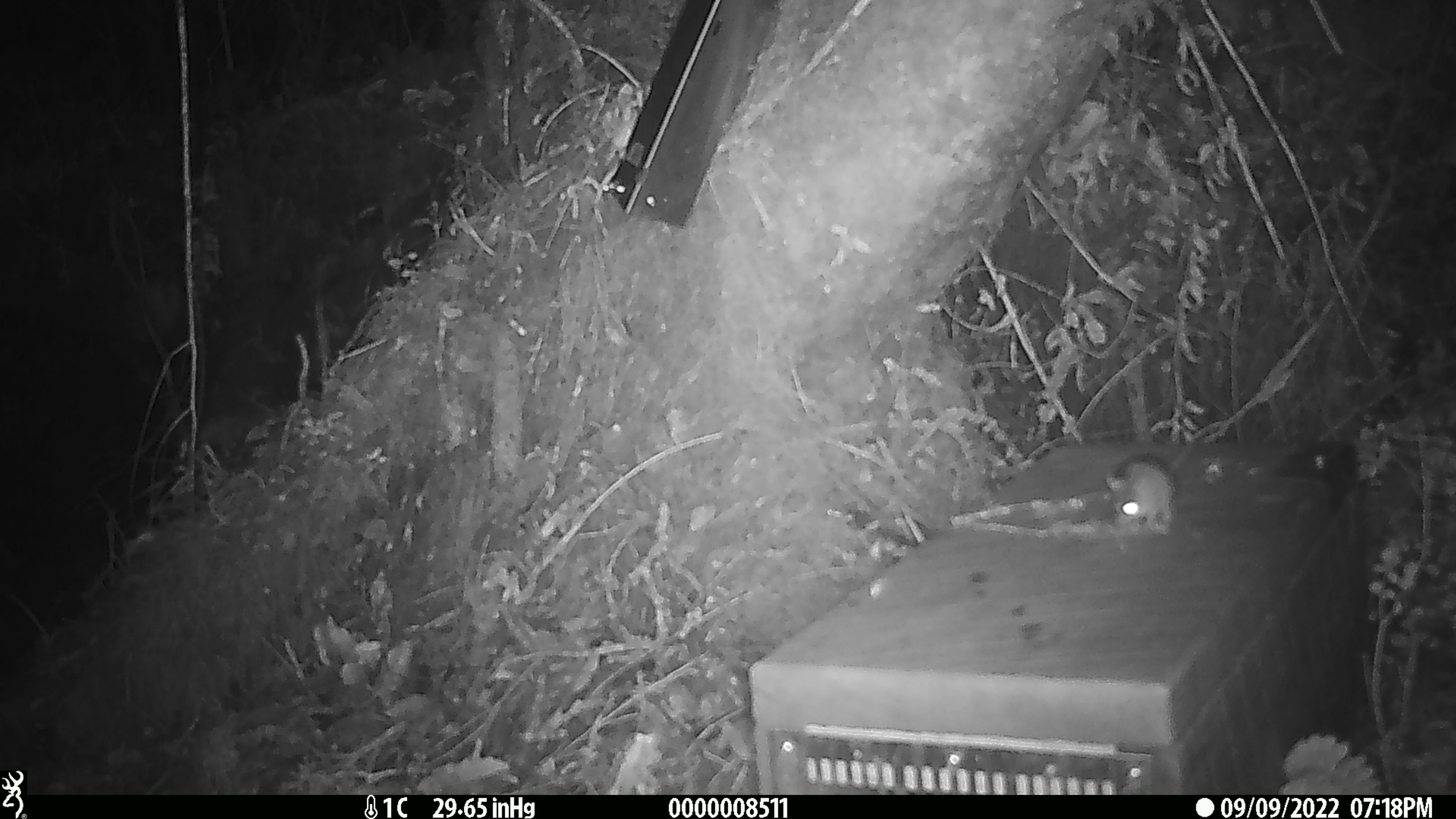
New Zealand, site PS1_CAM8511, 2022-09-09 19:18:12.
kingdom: Animalia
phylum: Chordata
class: Mammalia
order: Rodentia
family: Muridae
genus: Mus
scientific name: Mus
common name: mouse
Mouse (Mus).